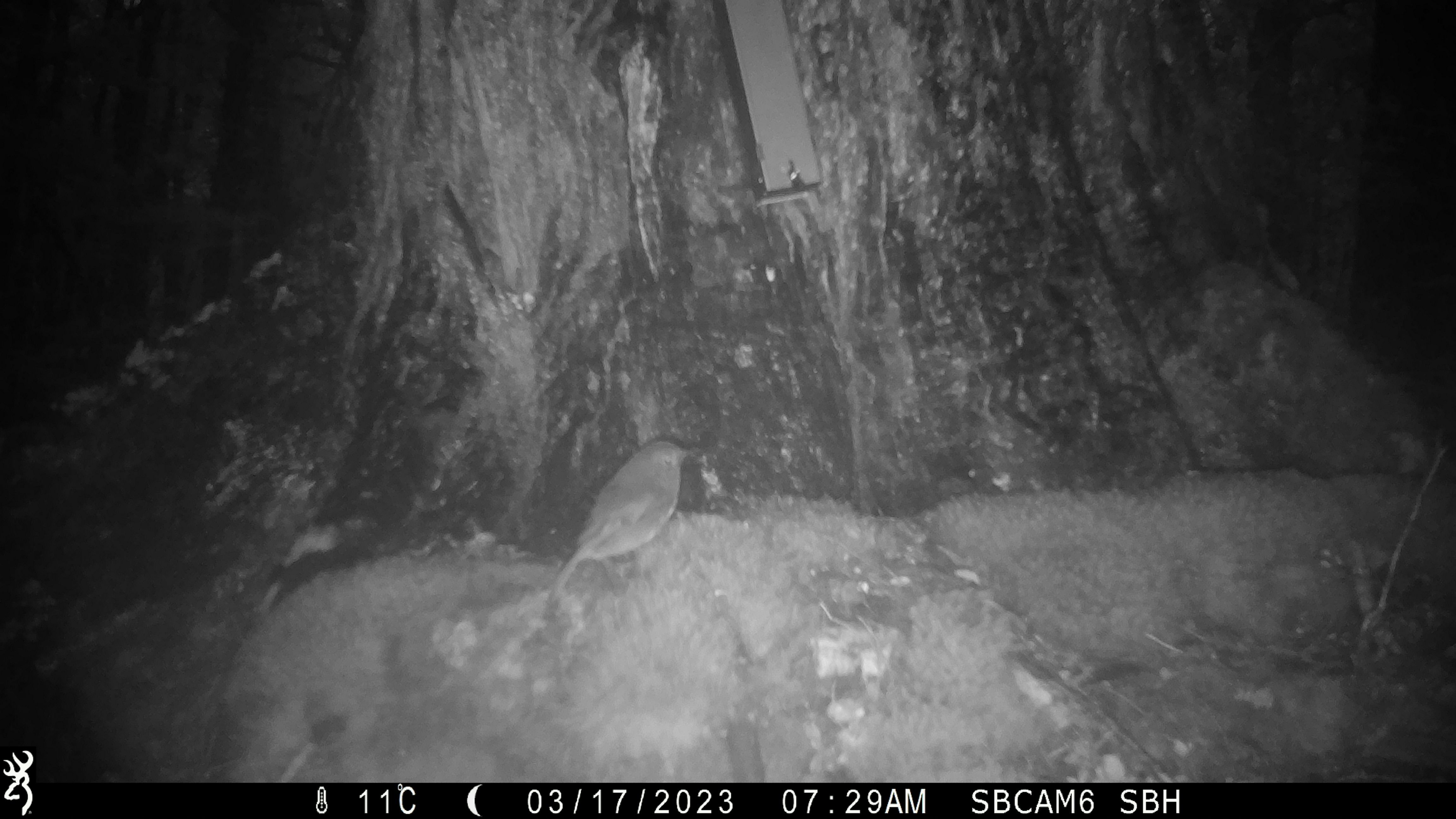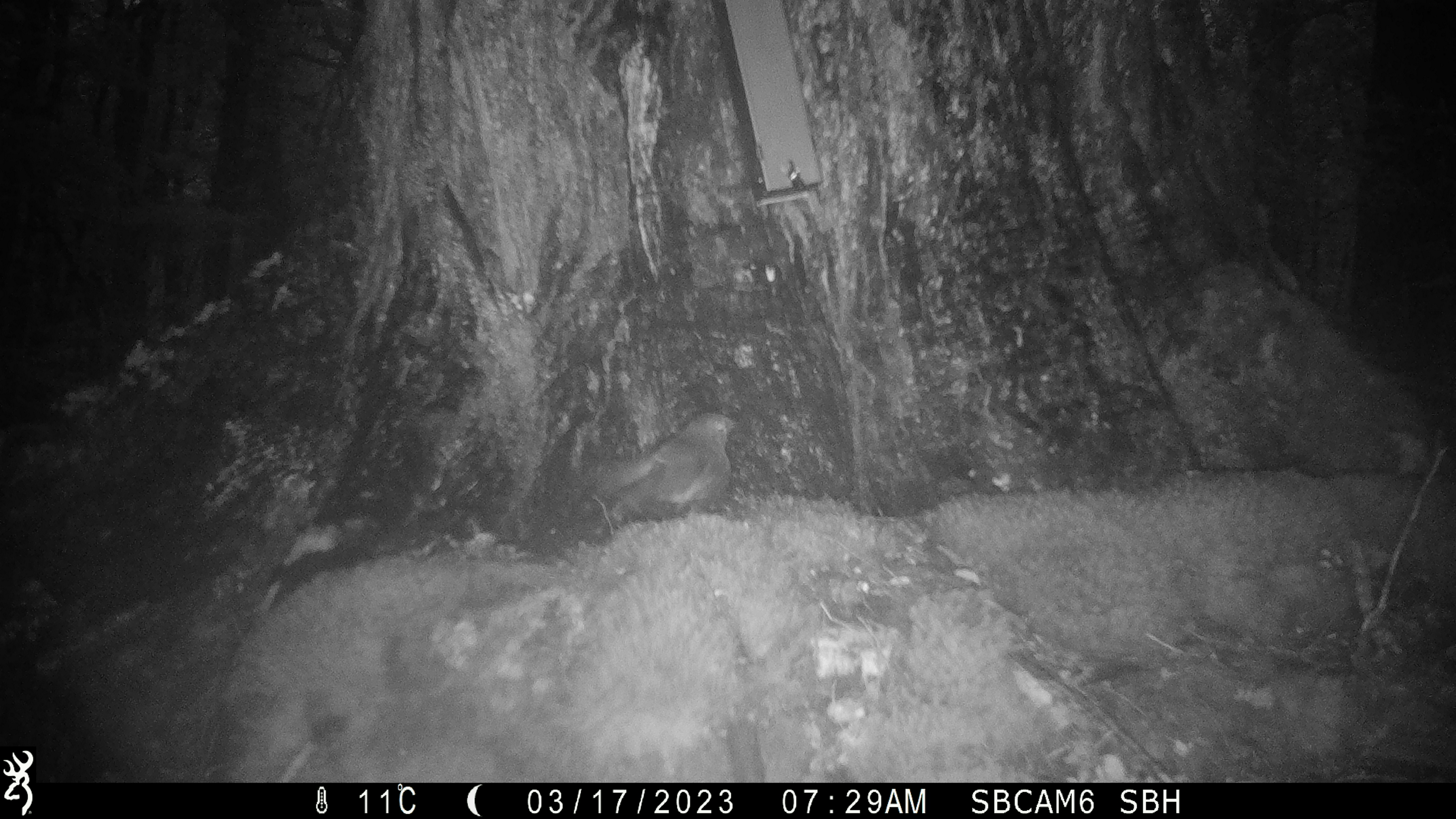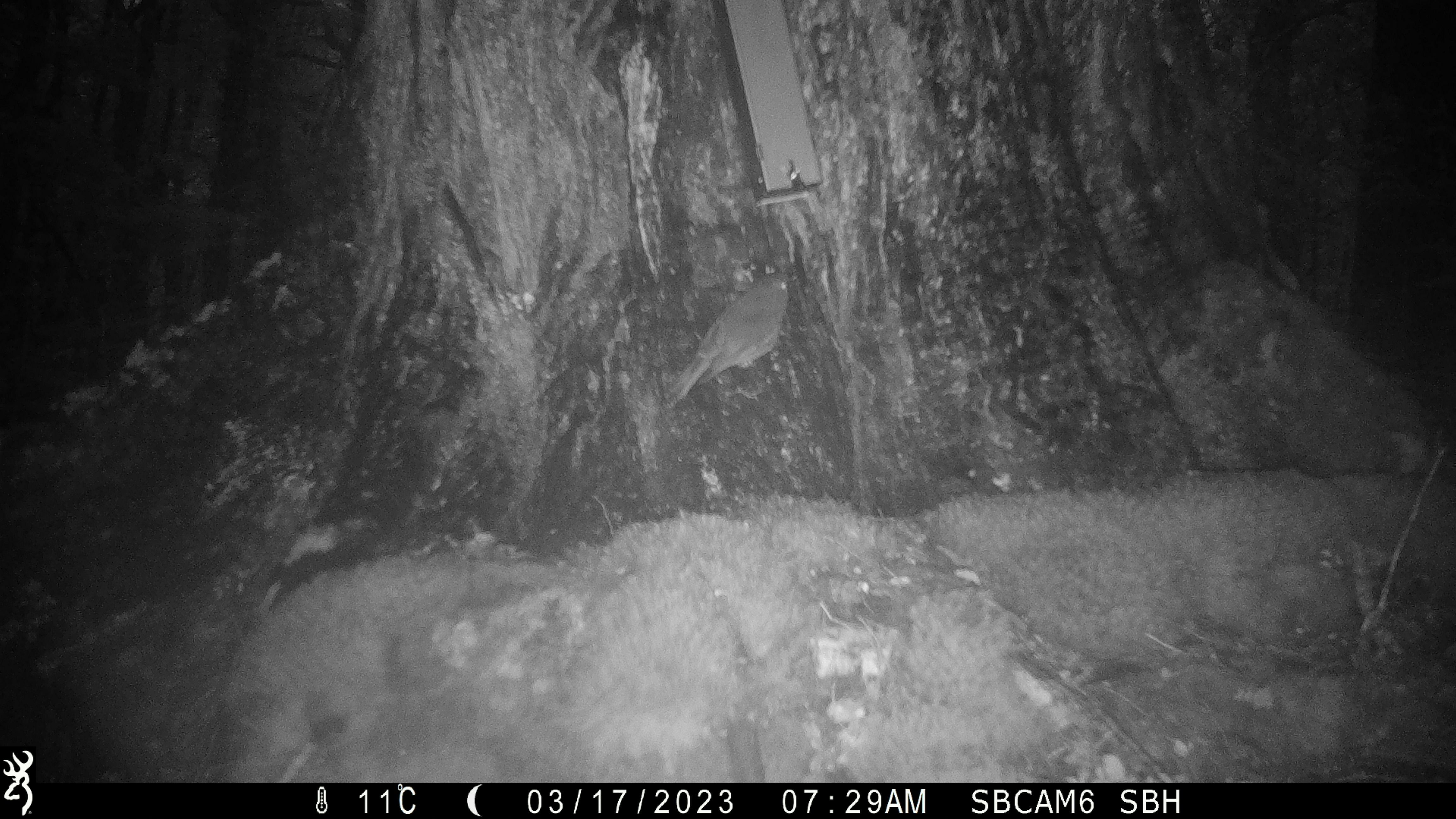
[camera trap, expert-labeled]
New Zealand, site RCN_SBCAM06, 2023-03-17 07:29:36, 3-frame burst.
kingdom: Animalia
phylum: Chordata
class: Aves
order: Passeriformes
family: Petroicidae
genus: Petroica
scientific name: Petroica australis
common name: new zealand robin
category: robin